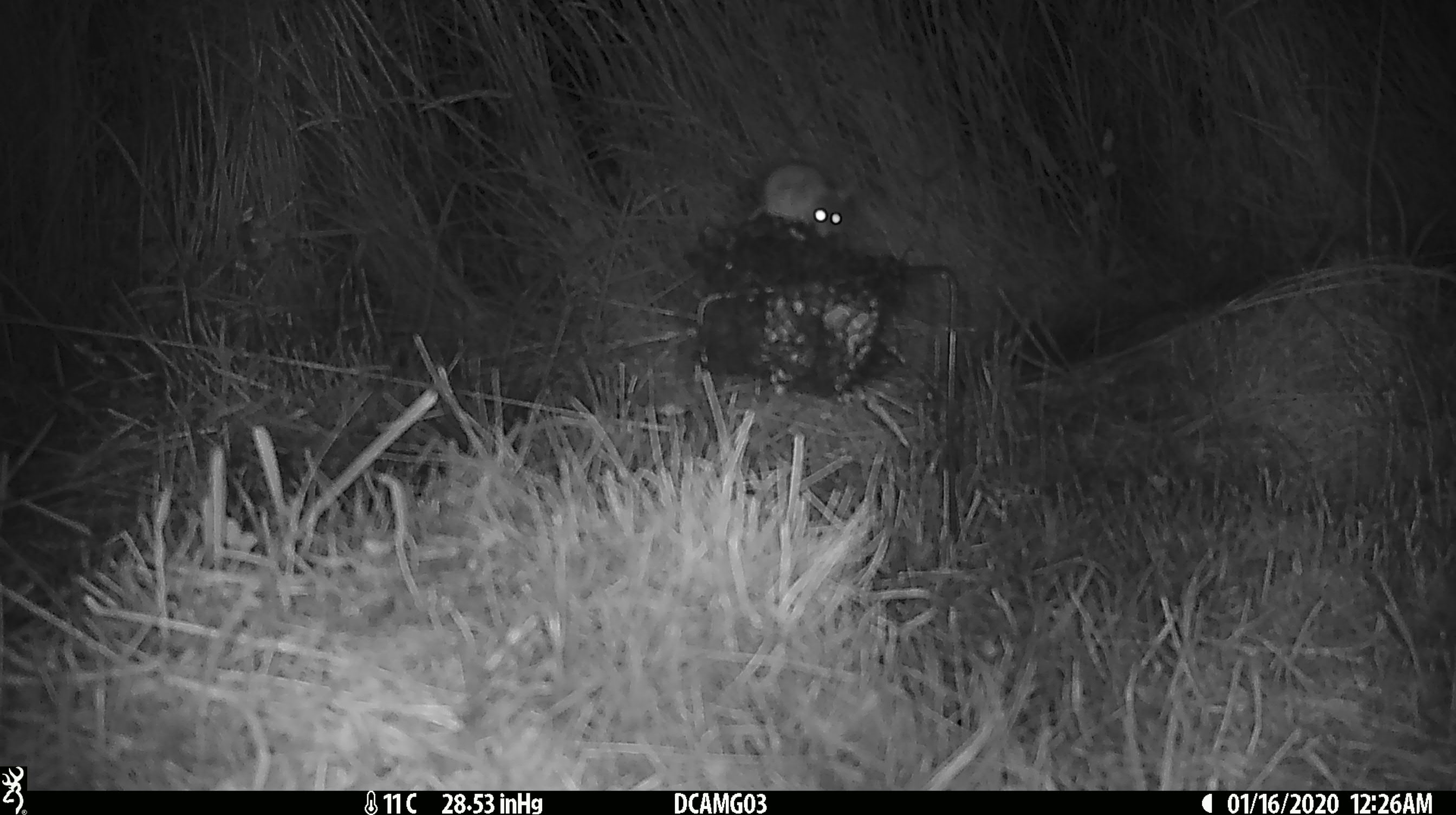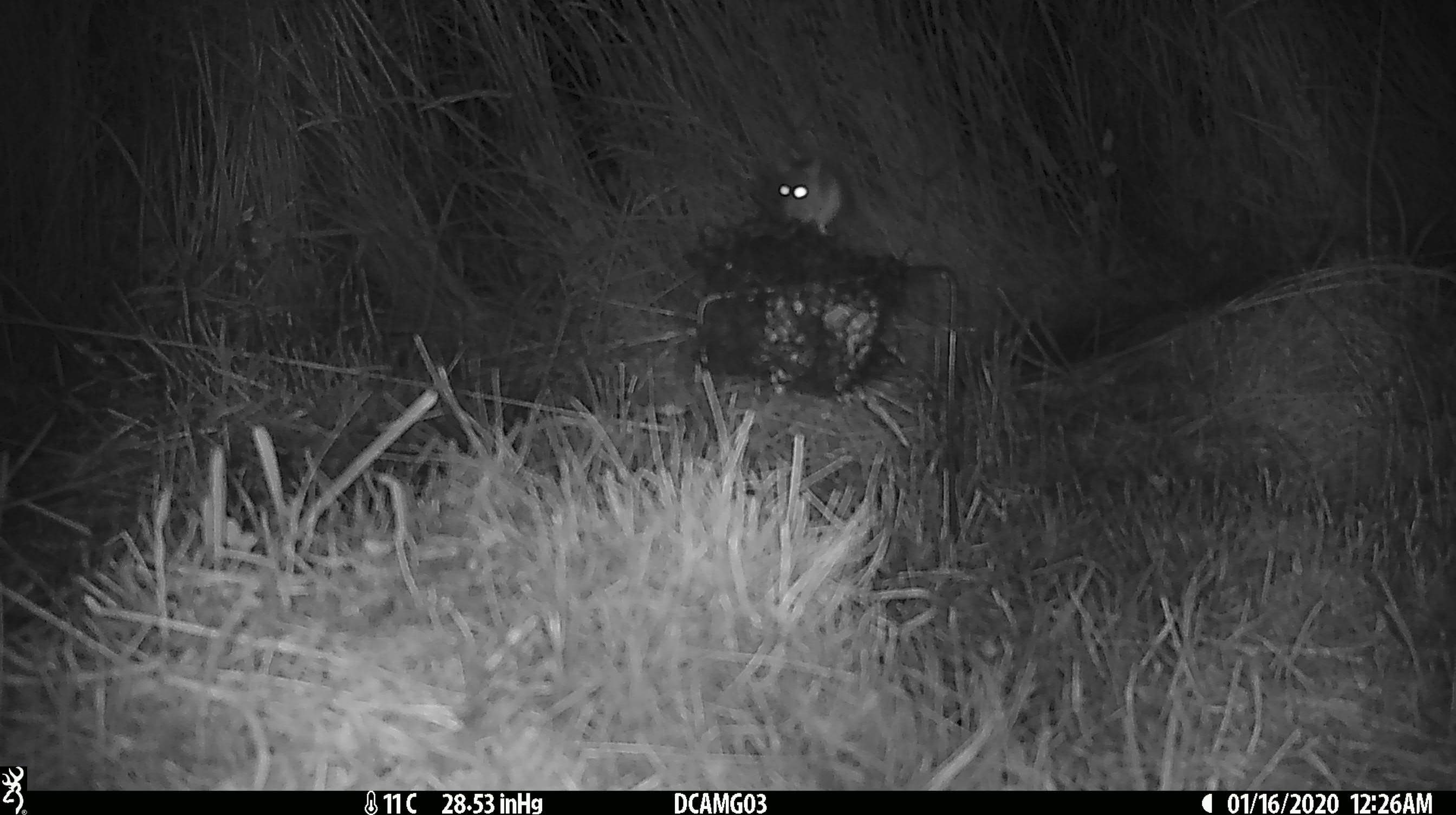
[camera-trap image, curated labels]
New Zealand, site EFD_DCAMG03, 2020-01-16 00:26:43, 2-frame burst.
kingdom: Animalia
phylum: Chordata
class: Mammalia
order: Rodentia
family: Muridae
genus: Mus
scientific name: Mus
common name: mouse